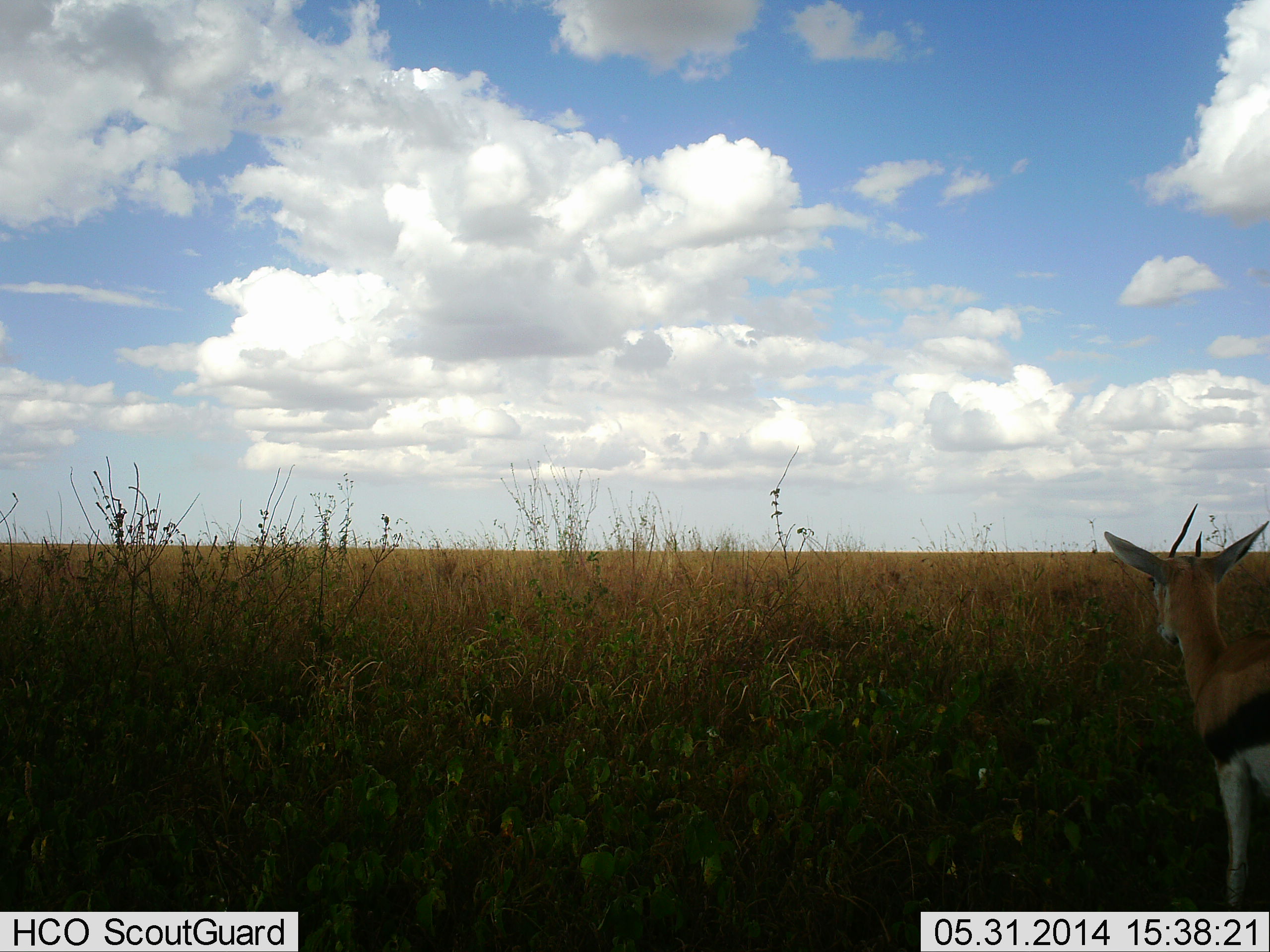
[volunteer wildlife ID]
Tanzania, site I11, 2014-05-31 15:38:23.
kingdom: Animalia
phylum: Chordata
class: Mammalia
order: Artiodactyla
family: Bovidae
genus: Eudorcas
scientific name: Eudorcas thomsonii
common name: thomson's gazelle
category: gazellethomsons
Gazellethomsons (thomson's gazelle) (Eudorcas thomsonii), count 1. Behavior (volunteer vote fractions): standing 90%, resting 10%, moving 0%, interacting 0%. Young present (vote fraction): 0%. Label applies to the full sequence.